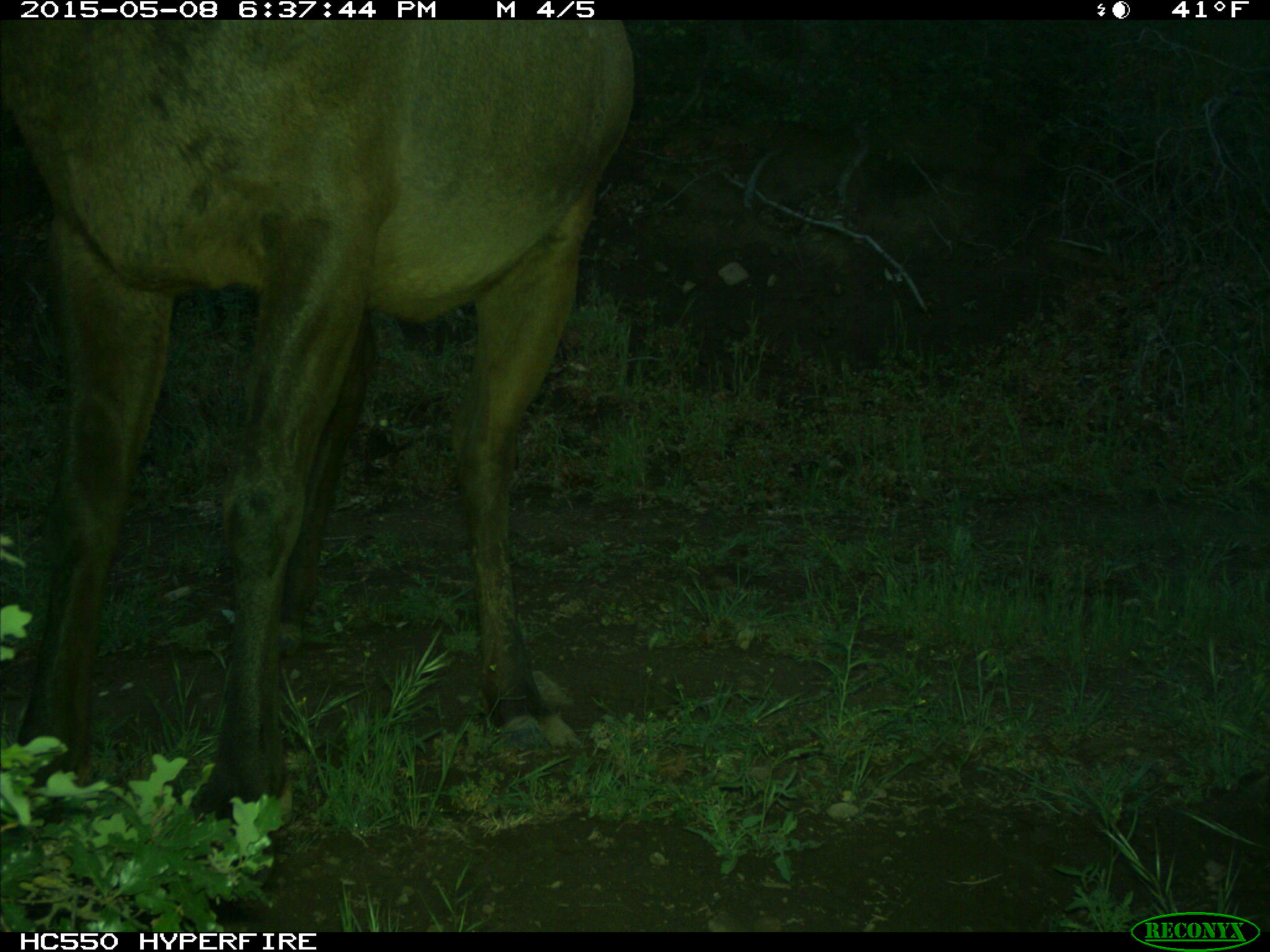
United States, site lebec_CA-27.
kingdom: Animalia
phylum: Chordata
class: Mammalia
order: Artiodactyla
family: Cervidae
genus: Cervus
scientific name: Cervus canadensis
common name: elk